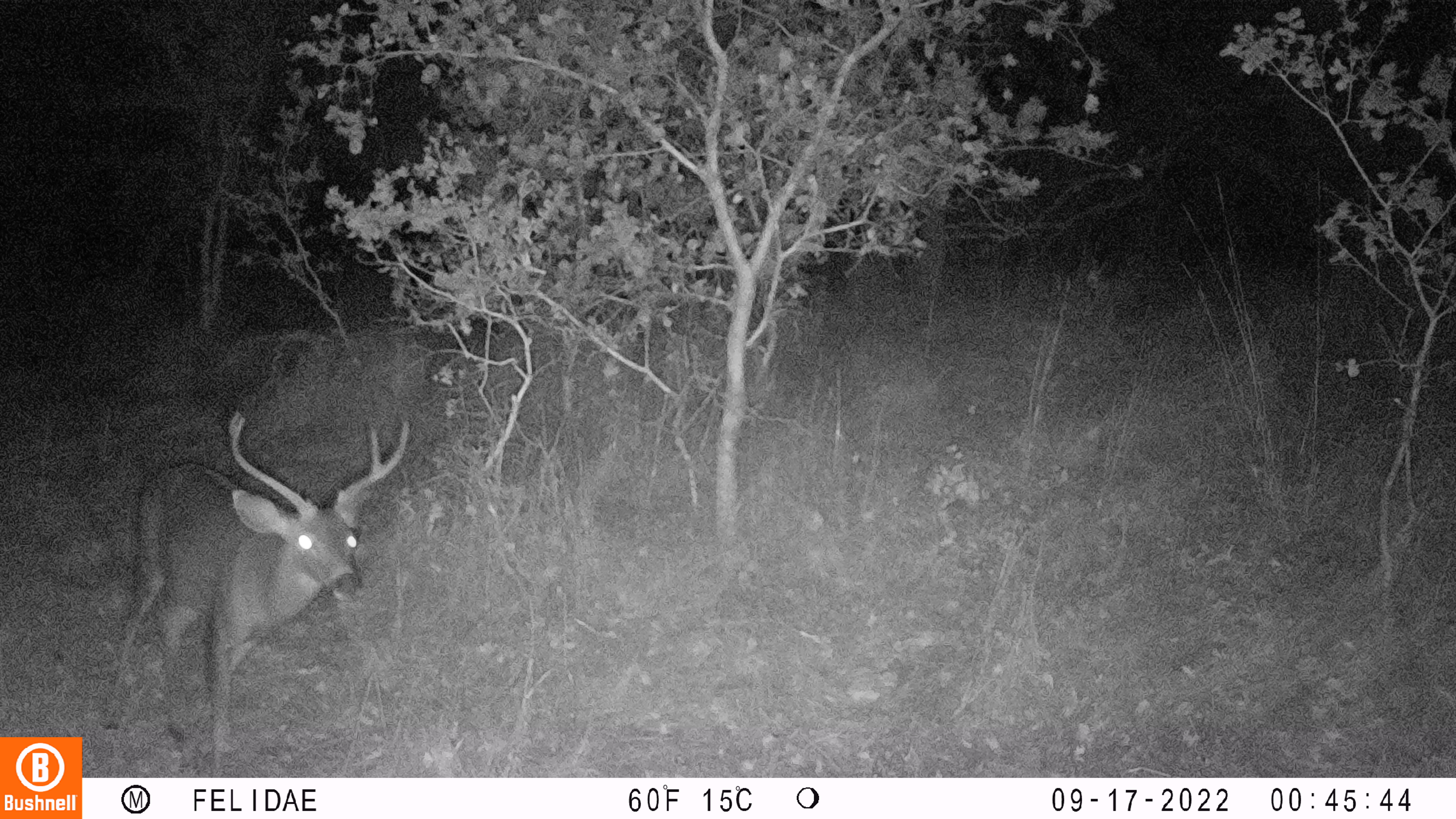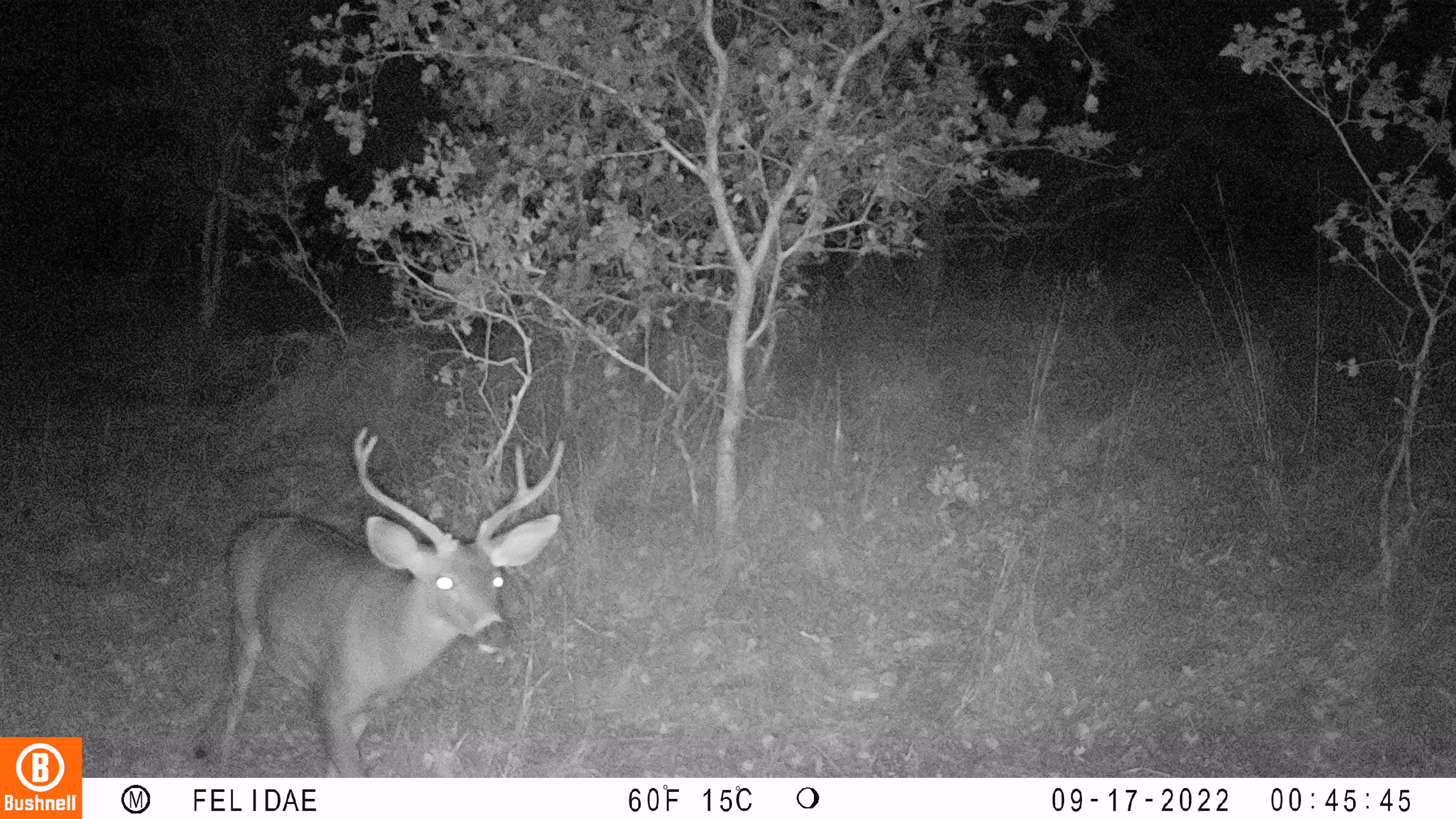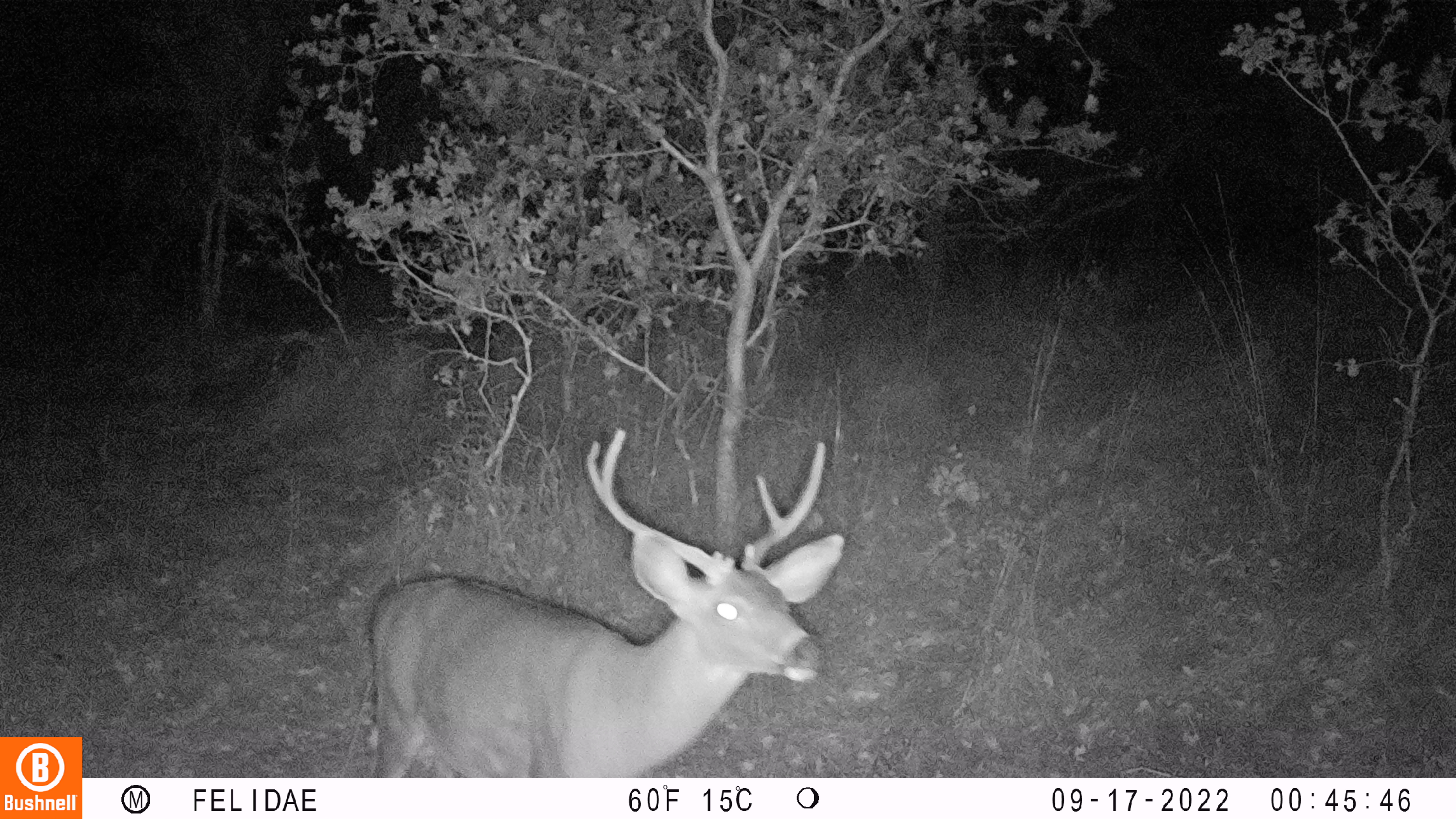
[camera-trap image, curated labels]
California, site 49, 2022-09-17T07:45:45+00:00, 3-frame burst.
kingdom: Animalia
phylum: Chordata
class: Mammalia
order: Artiodactyla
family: Cervidae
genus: Odocoileus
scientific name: Odocoileus hemionus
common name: mule deer